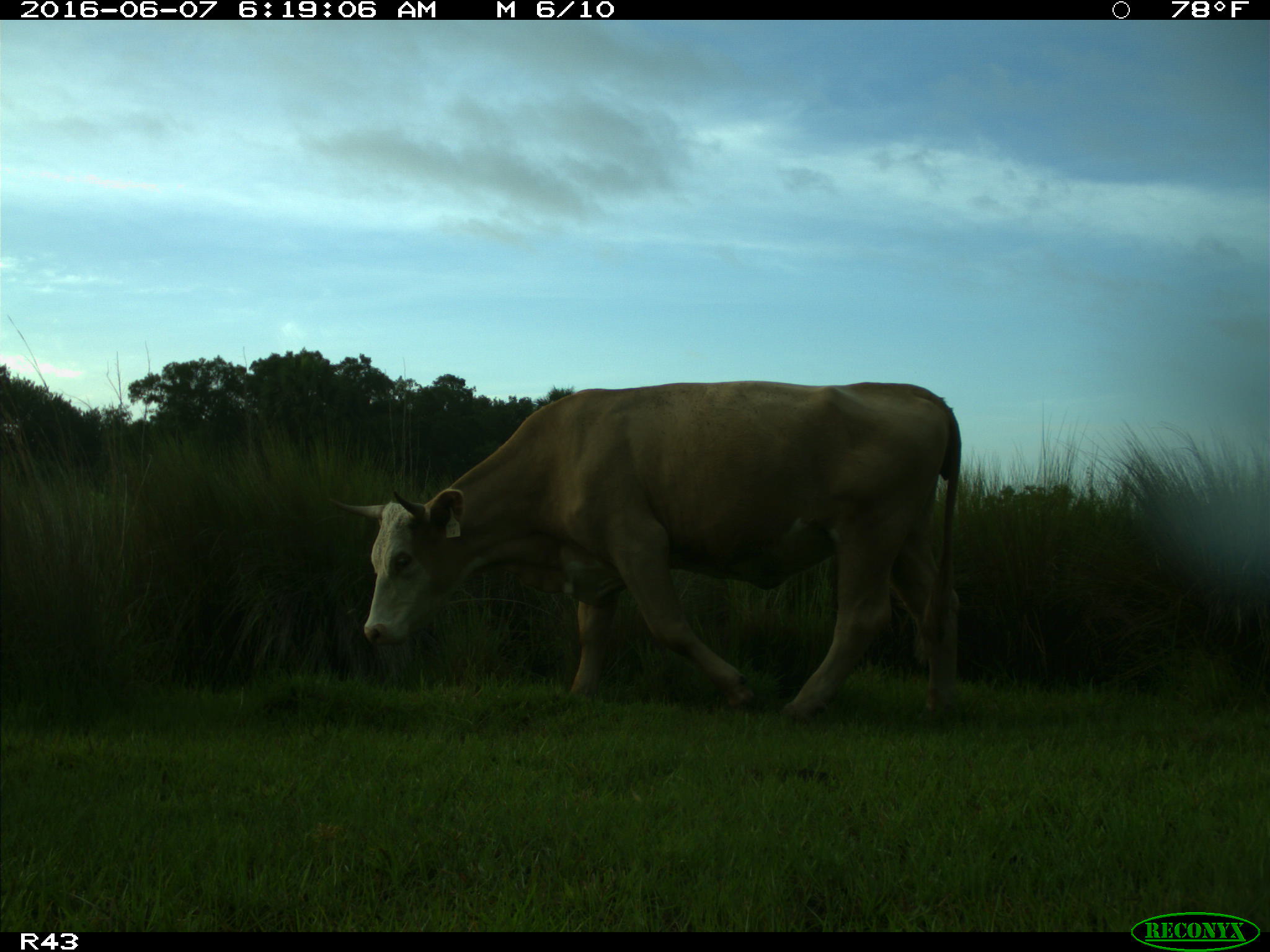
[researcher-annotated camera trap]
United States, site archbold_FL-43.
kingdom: Animalia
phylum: Chordata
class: Mammalia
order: Artiodactyla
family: Bovidae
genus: Bos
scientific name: Bos taurus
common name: domestic cow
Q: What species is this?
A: Bos taurus (domestic cow).